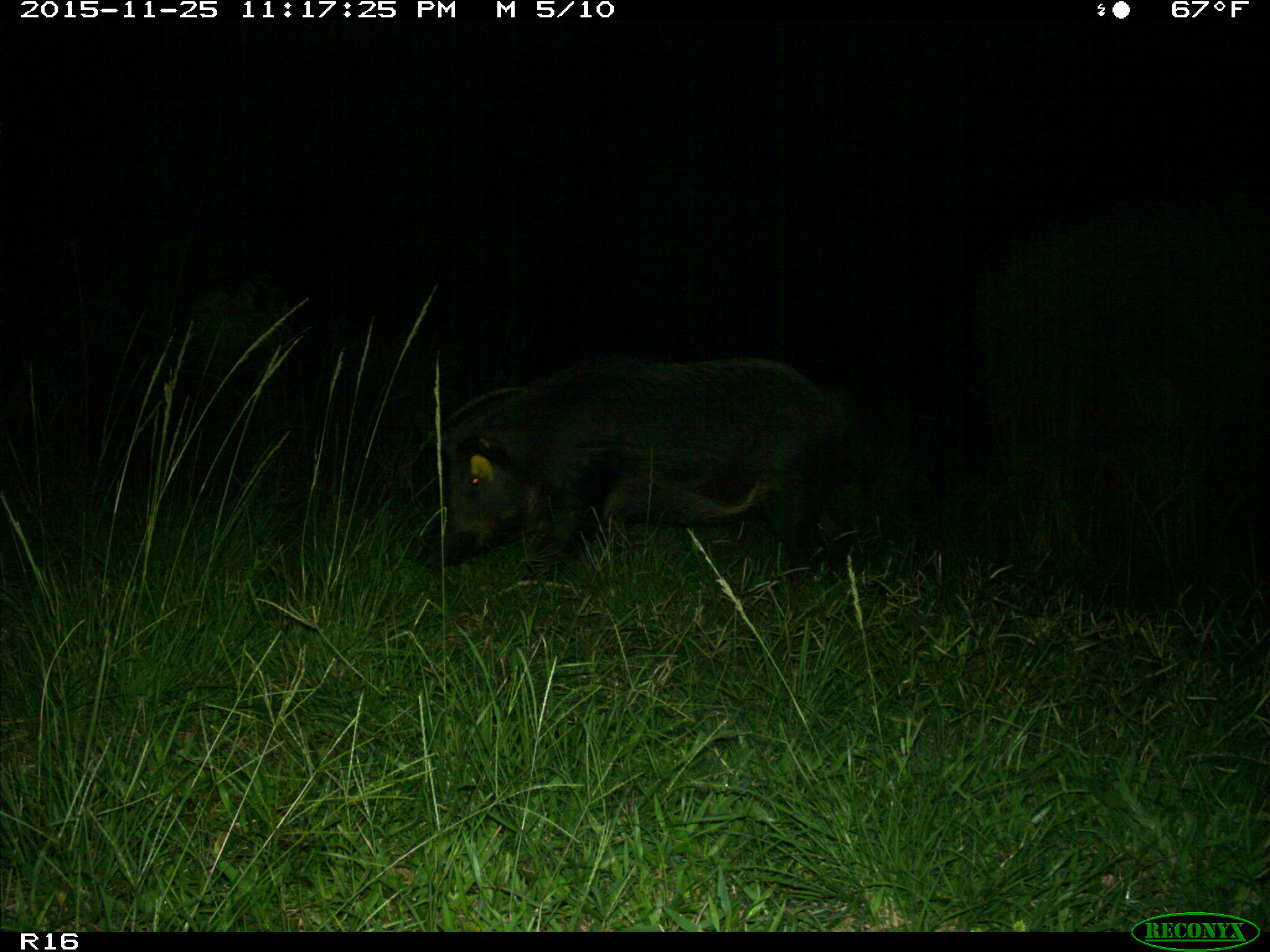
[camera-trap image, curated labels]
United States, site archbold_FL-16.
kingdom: Animalia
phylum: Chordata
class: Mammalia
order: Artiodactyla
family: Suidae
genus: Sus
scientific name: Sus scrofa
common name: wild boar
Sus scrofa (wild boar).